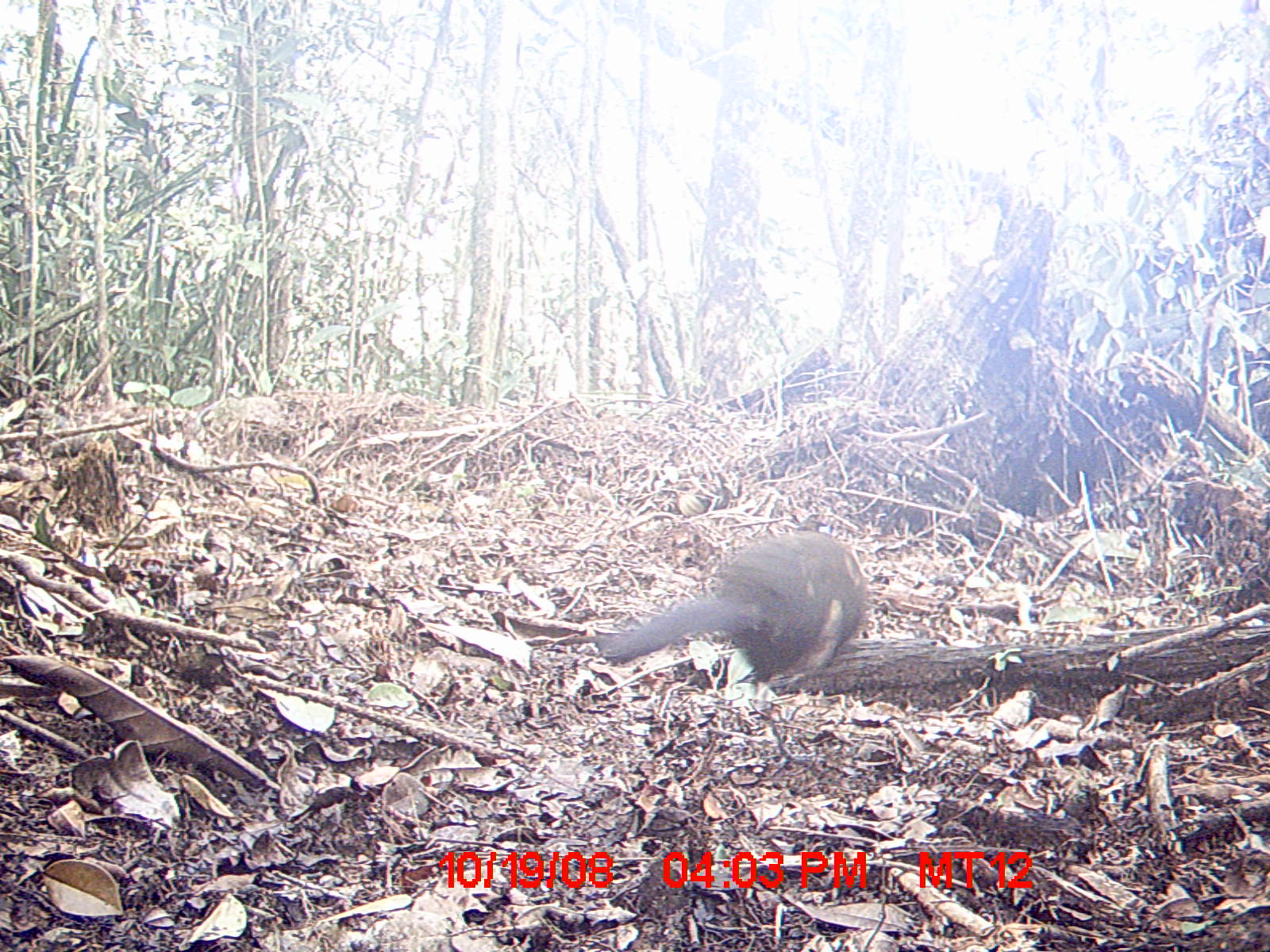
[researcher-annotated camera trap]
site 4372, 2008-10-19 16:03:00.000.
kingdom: Animalia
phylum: Chordata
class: Aves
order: Cuculiformes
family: Cuculidae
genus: Coua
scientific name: Coua serriana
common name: red-breasted coua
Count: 1.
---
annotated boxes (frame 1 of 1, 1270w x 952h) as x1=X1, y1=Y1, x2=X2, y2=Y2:
coua serriana: x1=592, y1=525, x2=864, y2=681